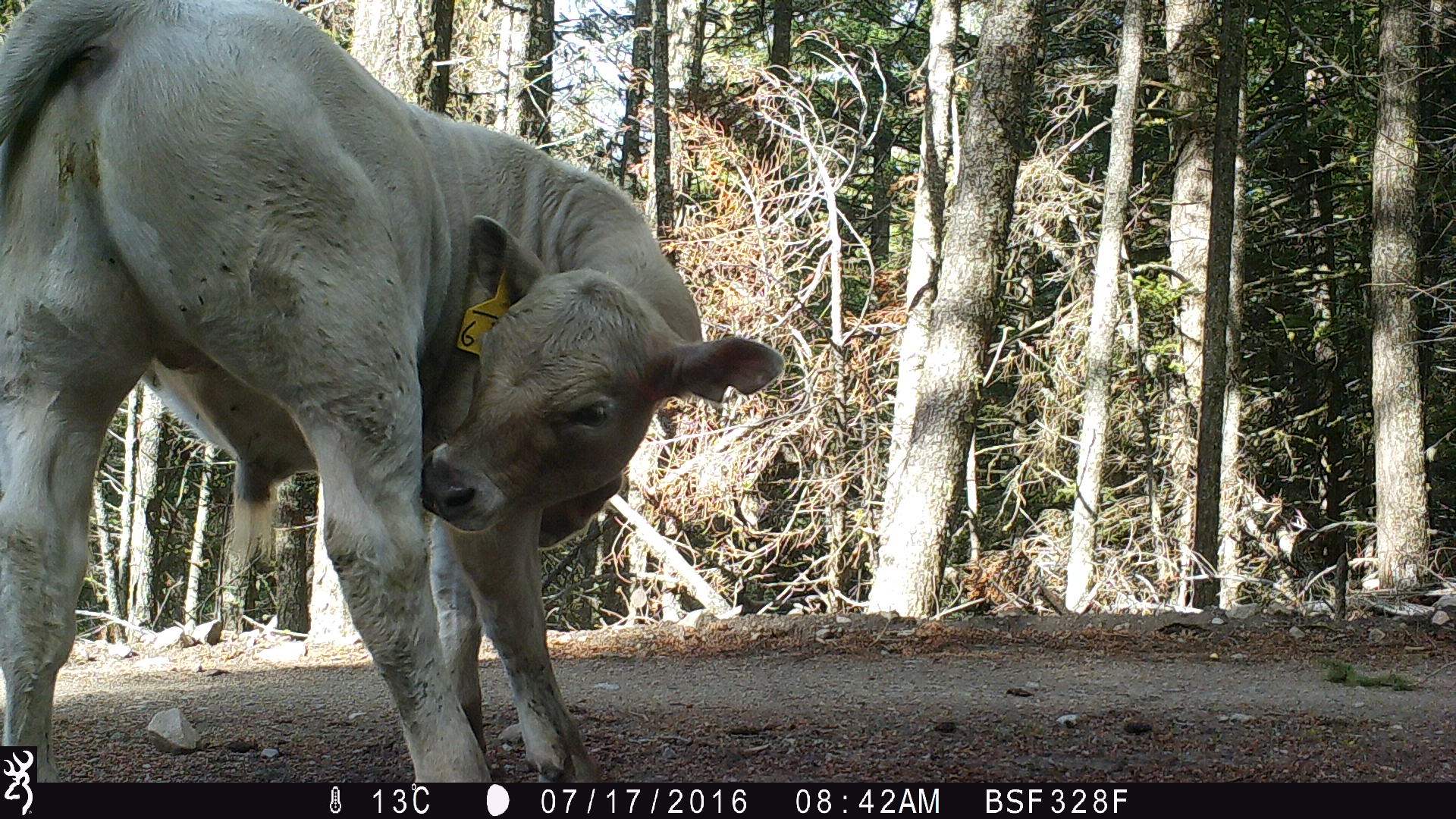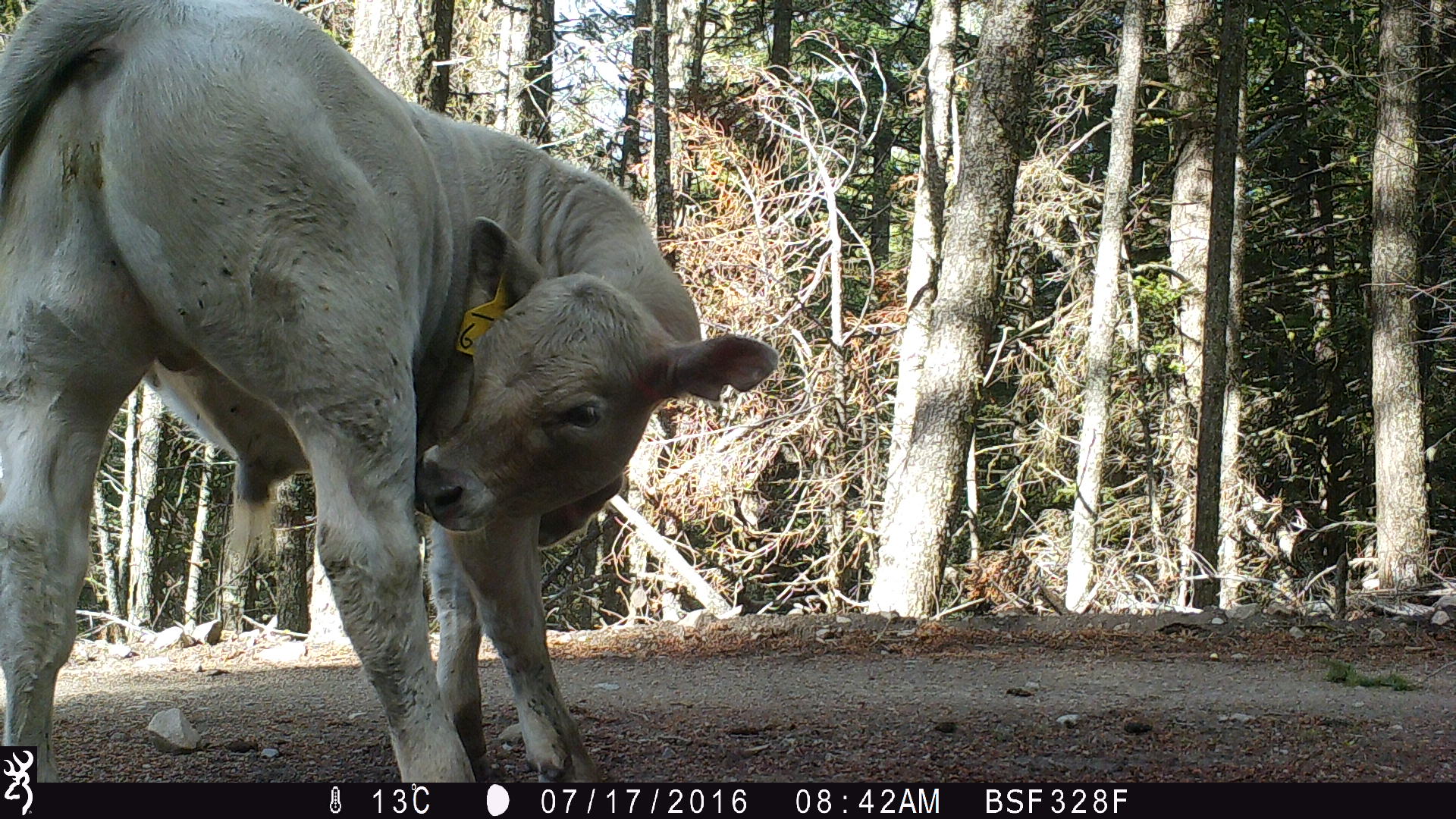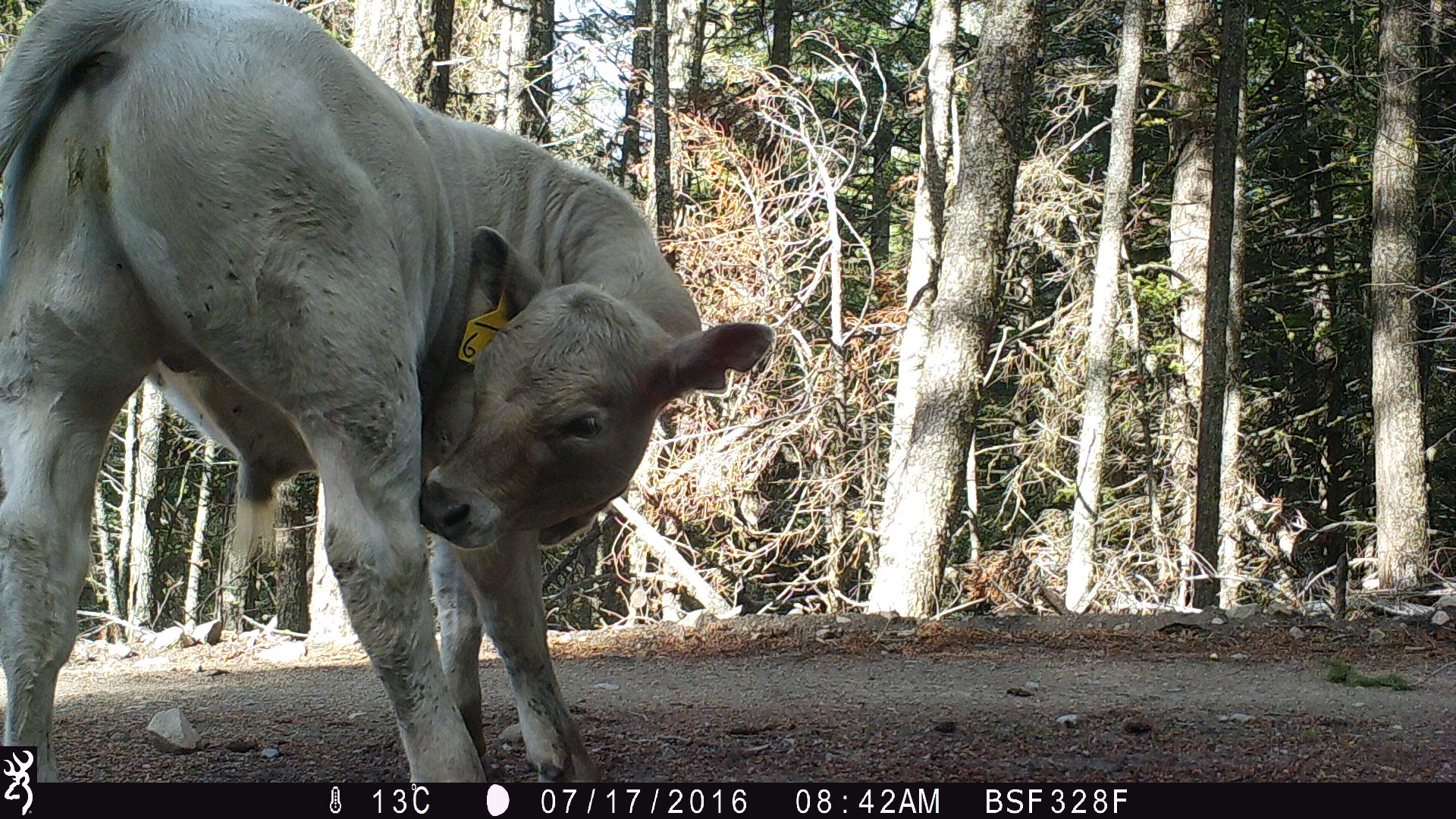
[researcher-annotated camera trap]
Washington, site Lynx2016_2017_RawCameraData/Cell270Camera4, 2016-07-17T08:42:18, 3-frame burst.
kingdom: Animalia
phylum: Chordata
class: Mammalia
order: Artiodactyla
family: Bovidae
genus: Bos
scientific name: Bos taurus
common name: domestic cattle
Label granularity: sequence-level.